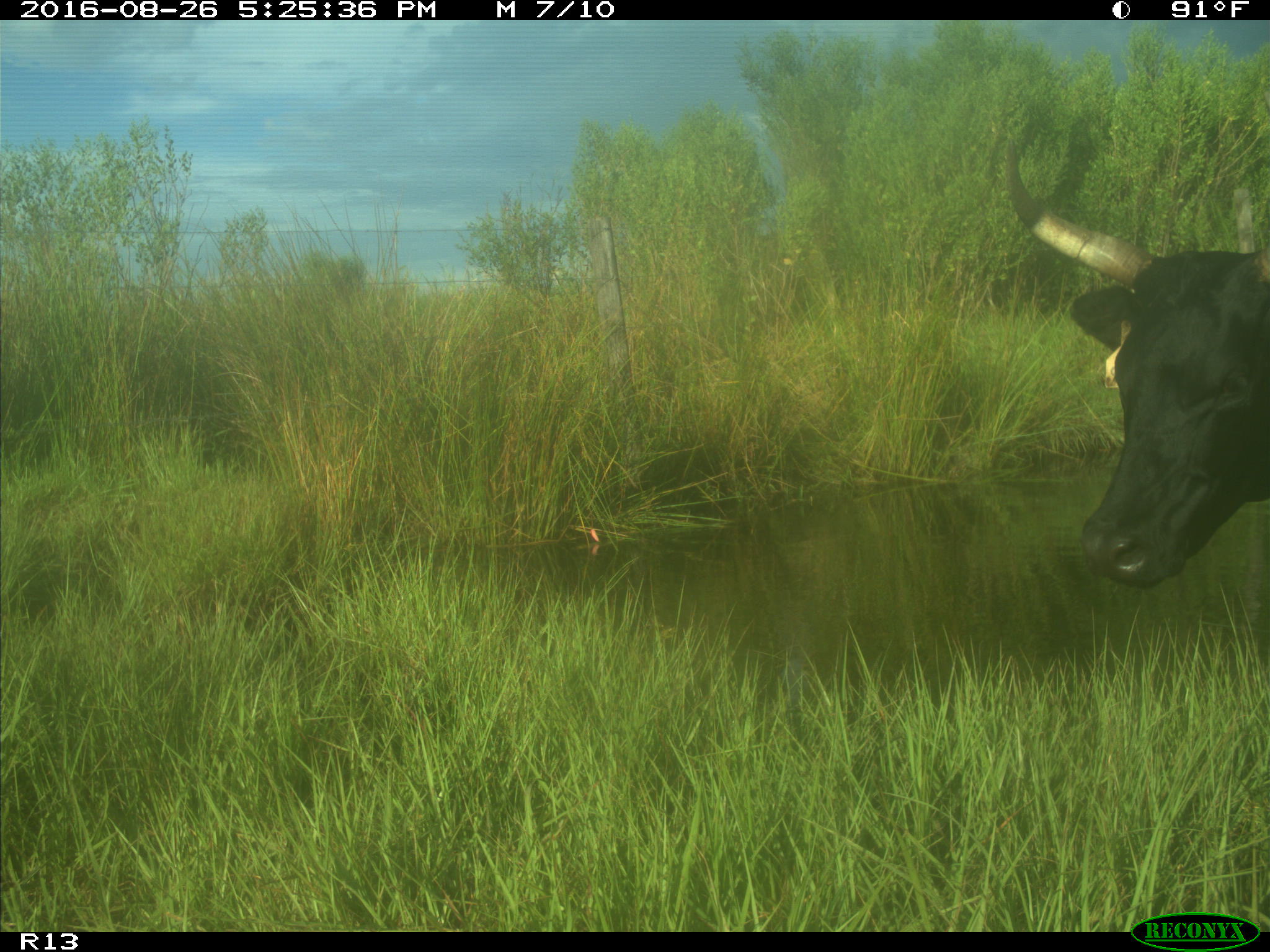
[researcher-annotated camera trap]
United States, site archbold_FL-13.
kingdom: Animalia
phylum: Chordata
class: Mammalia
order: Artiodactyla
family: Bovidae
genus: Bos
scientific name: Bos taurus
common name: domestic cow